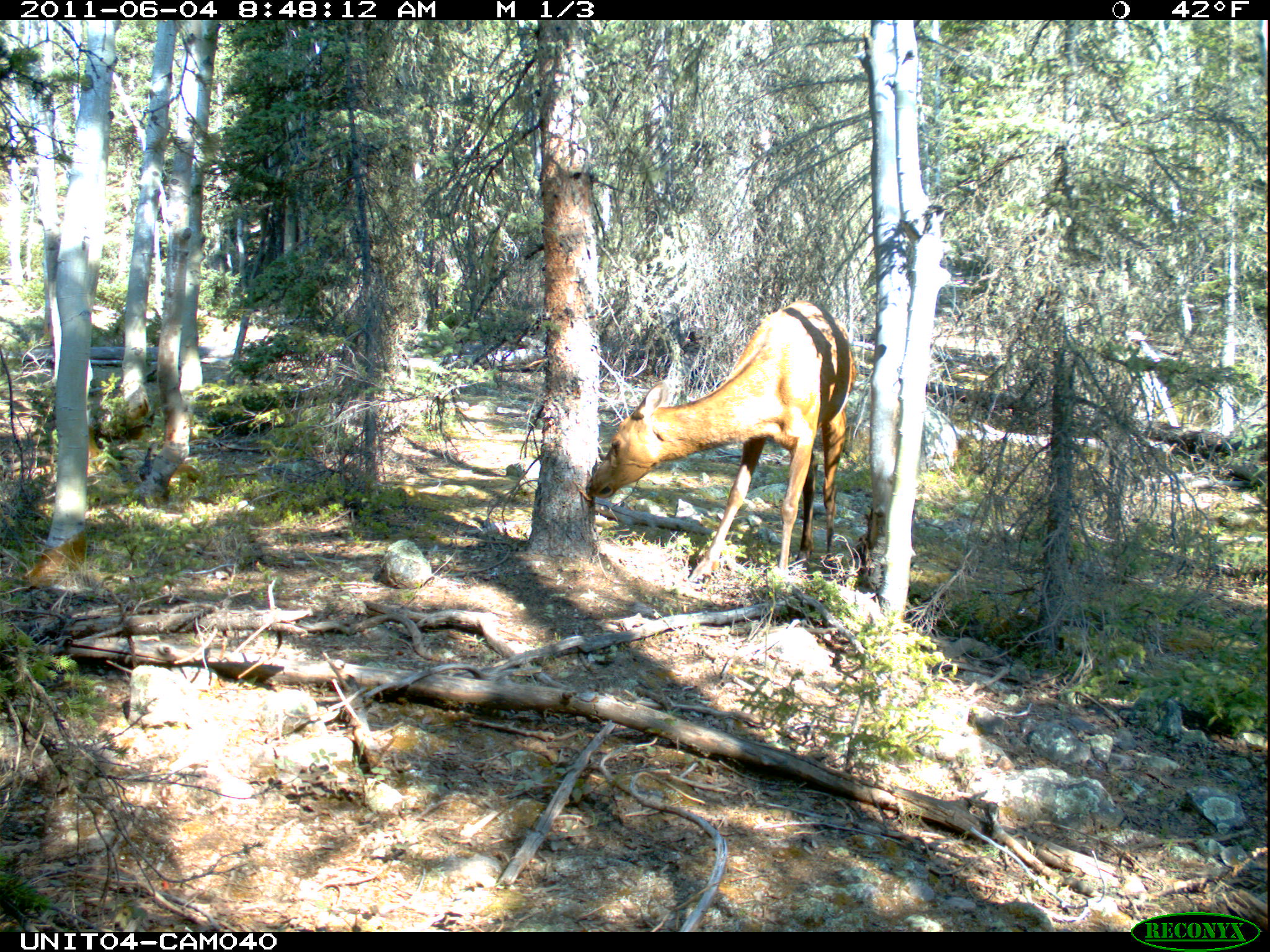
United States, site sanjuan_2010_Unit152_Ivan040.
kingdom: Animalia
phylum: Chordata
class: Mammalia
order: Artiodactyla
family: Cervidae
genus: Cervus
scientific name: Cervus elaphus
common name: red deer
Cervus elaphus (red deer).